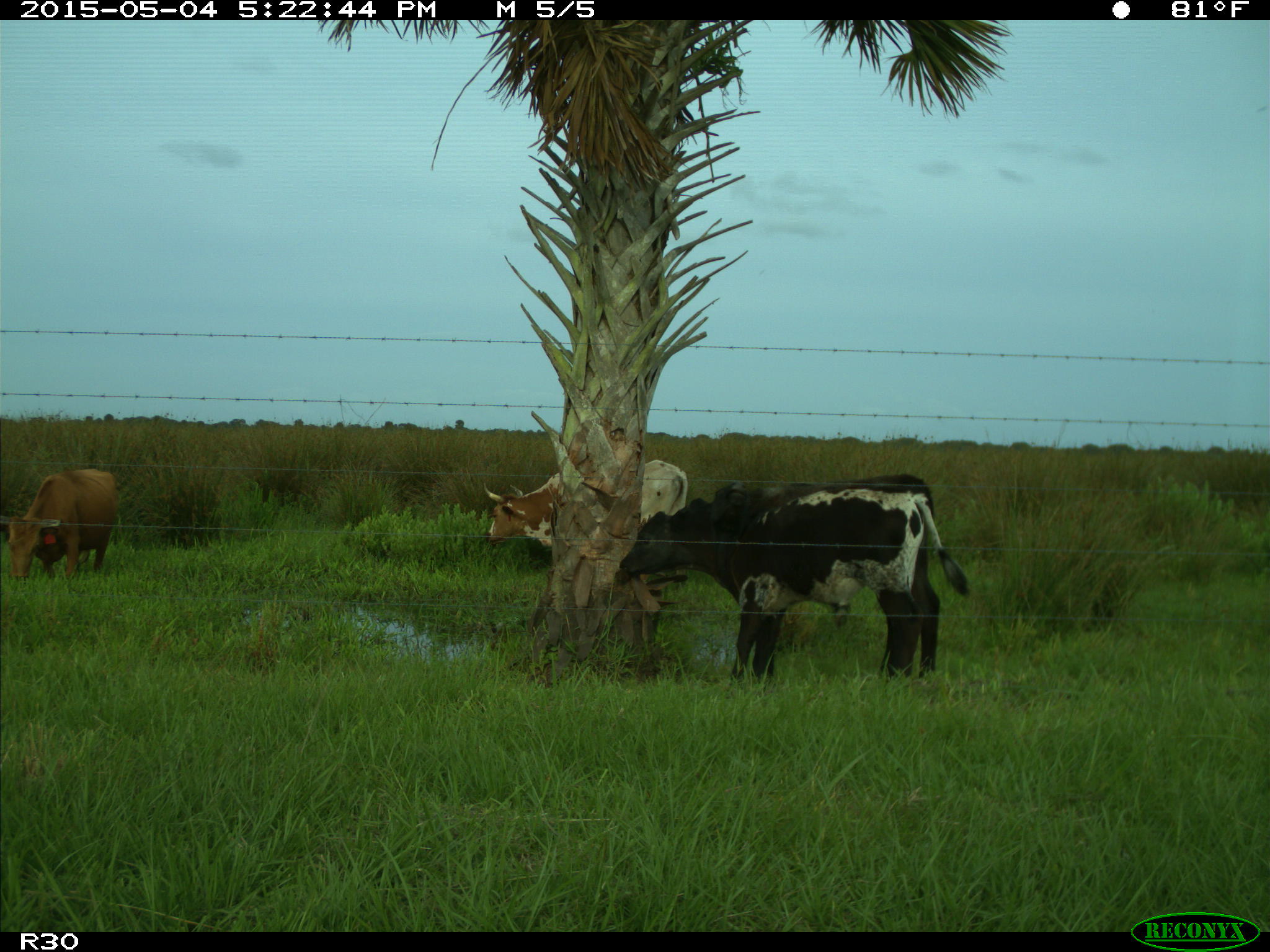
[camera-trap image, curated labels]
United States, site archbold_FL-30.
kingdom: Animalia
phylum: Chordata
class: Mammalia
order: Artiodactyla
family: Bovidae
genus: Bos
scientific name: Bos taurus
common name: domestic cow